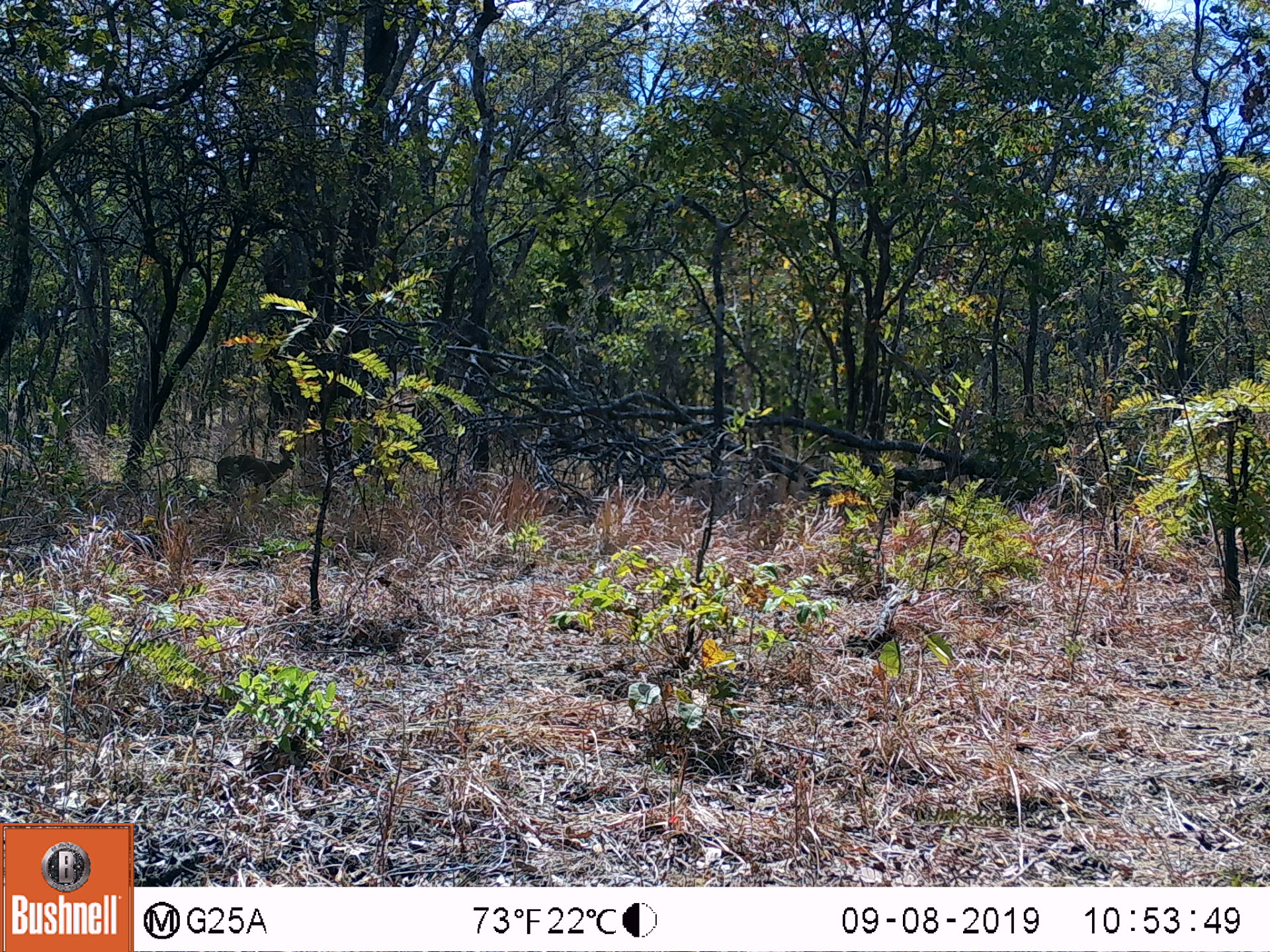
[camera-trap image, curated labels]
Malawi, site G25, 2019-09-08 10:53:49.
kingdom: Animalia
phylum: Chordata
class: Mammalia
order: Artiodactyla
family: Bovidae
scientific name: Antilopinae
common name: small antelope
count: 1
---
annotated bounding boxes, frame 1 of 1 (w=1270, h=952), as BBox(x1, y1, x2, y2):
small antelope: BBox(213, 440, 301, 499)